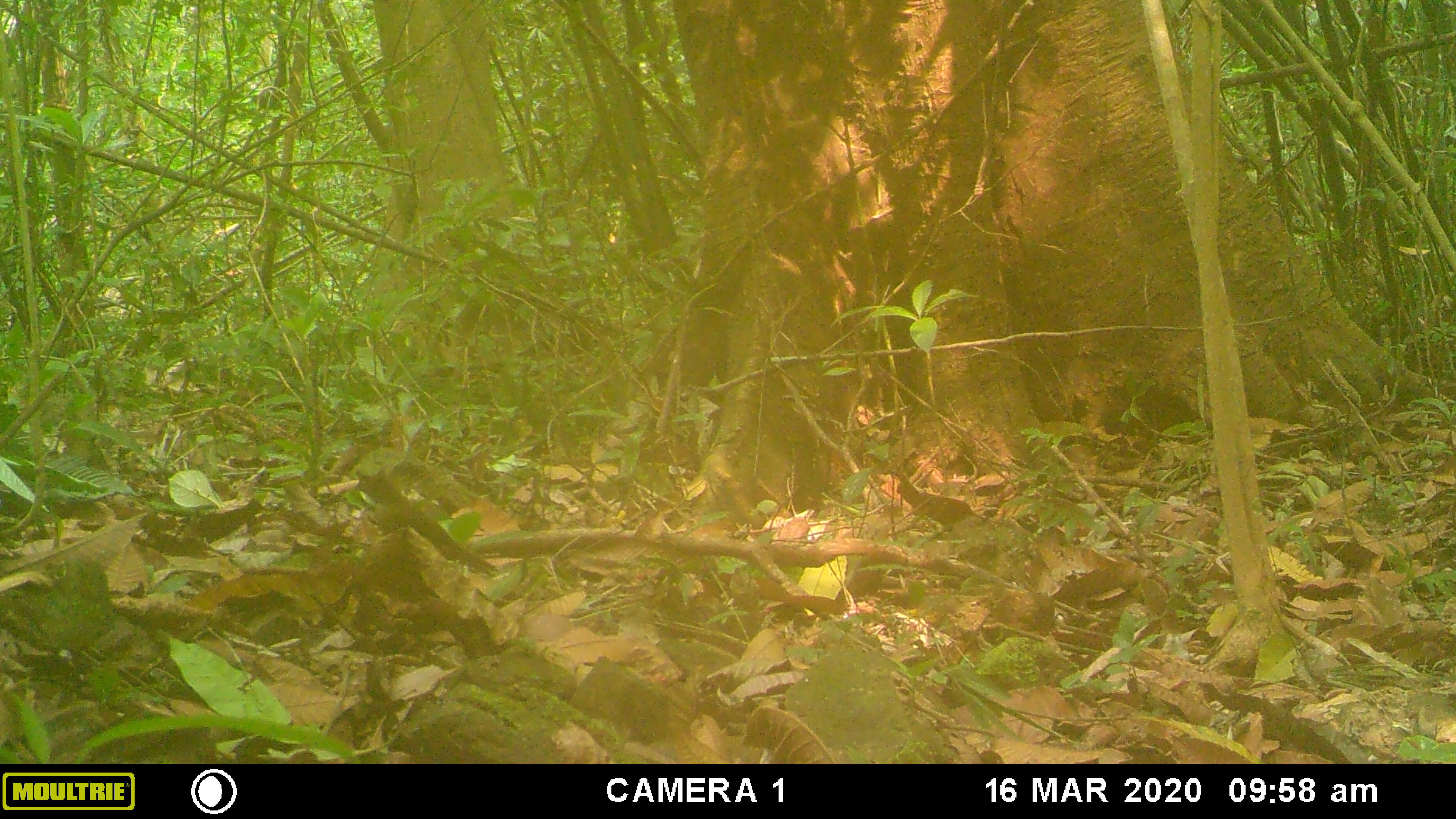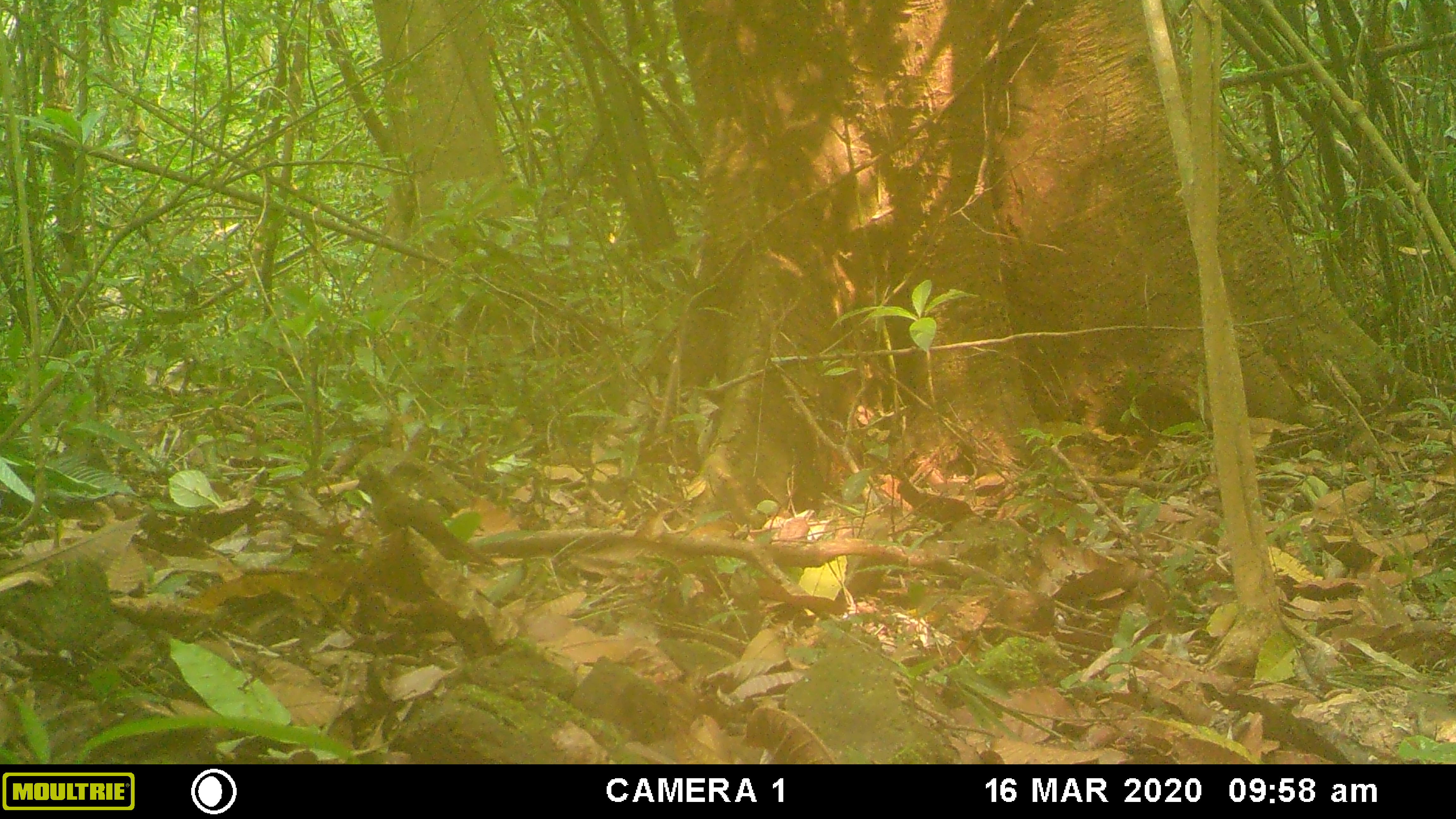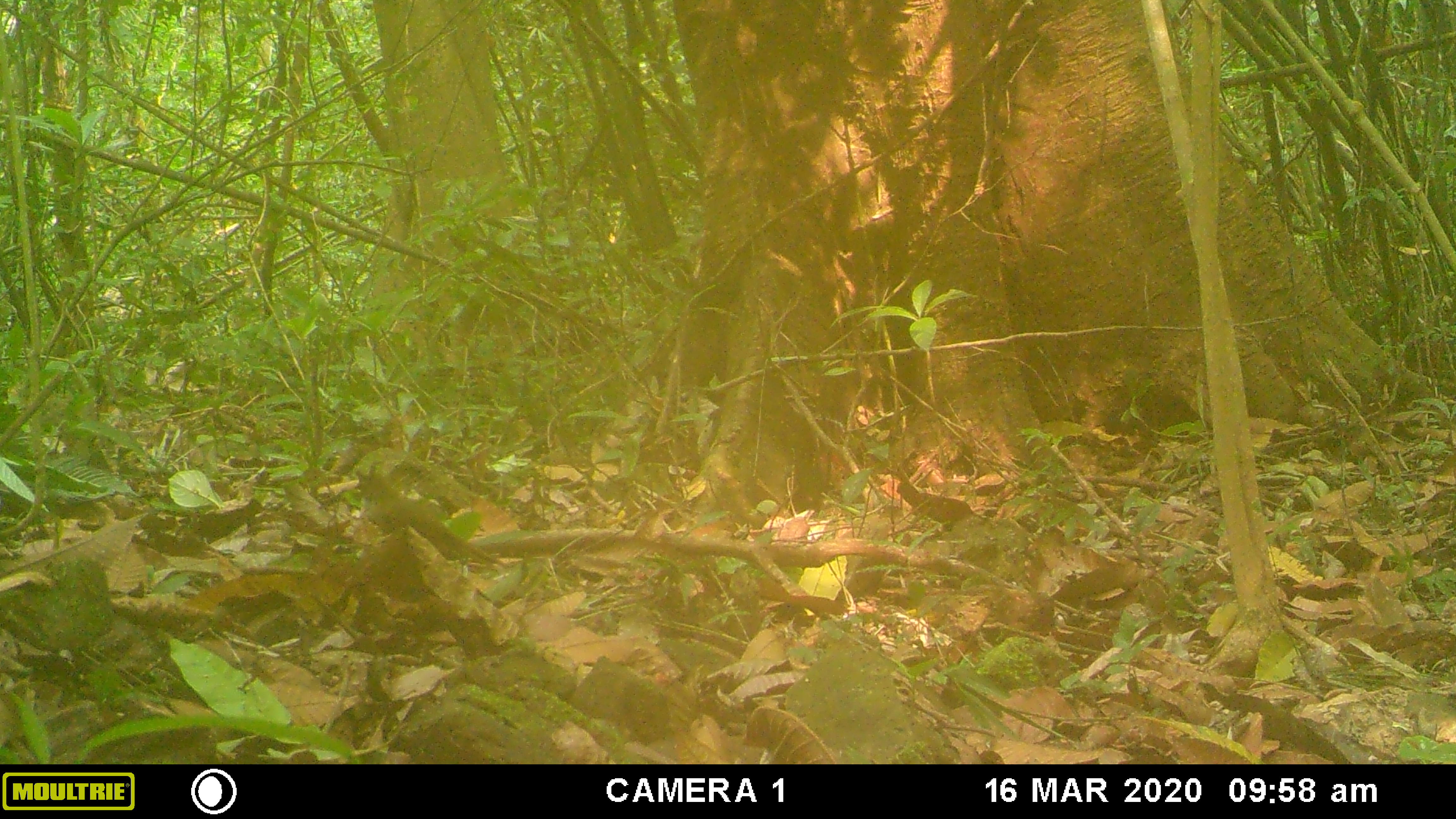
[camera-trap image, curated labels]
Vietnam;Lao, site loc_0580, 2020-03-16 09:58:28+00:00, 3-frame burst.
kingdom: Animalia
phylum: Chordata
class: Aves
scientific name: Aves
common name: bird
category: unidentified bird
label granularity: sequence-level